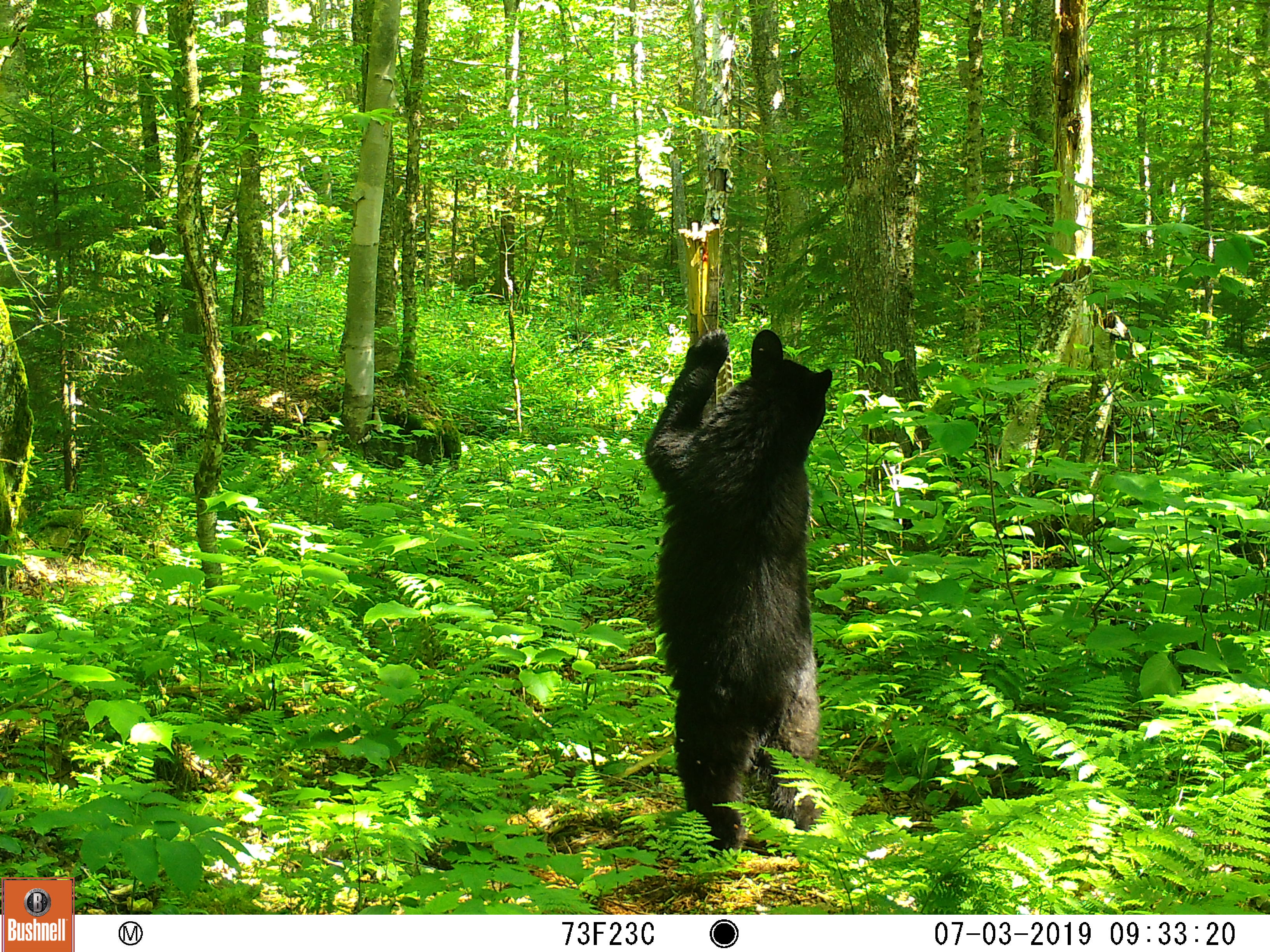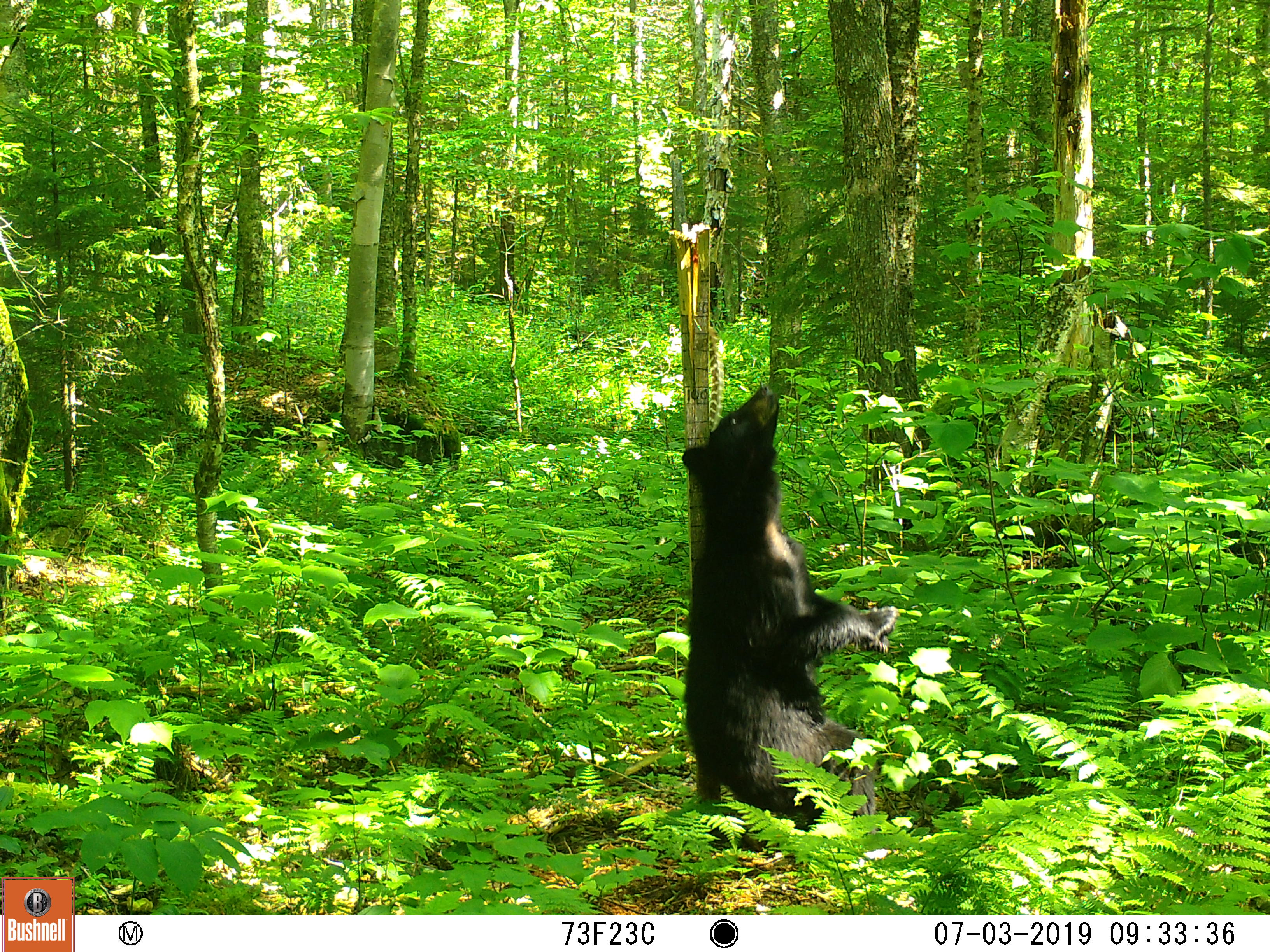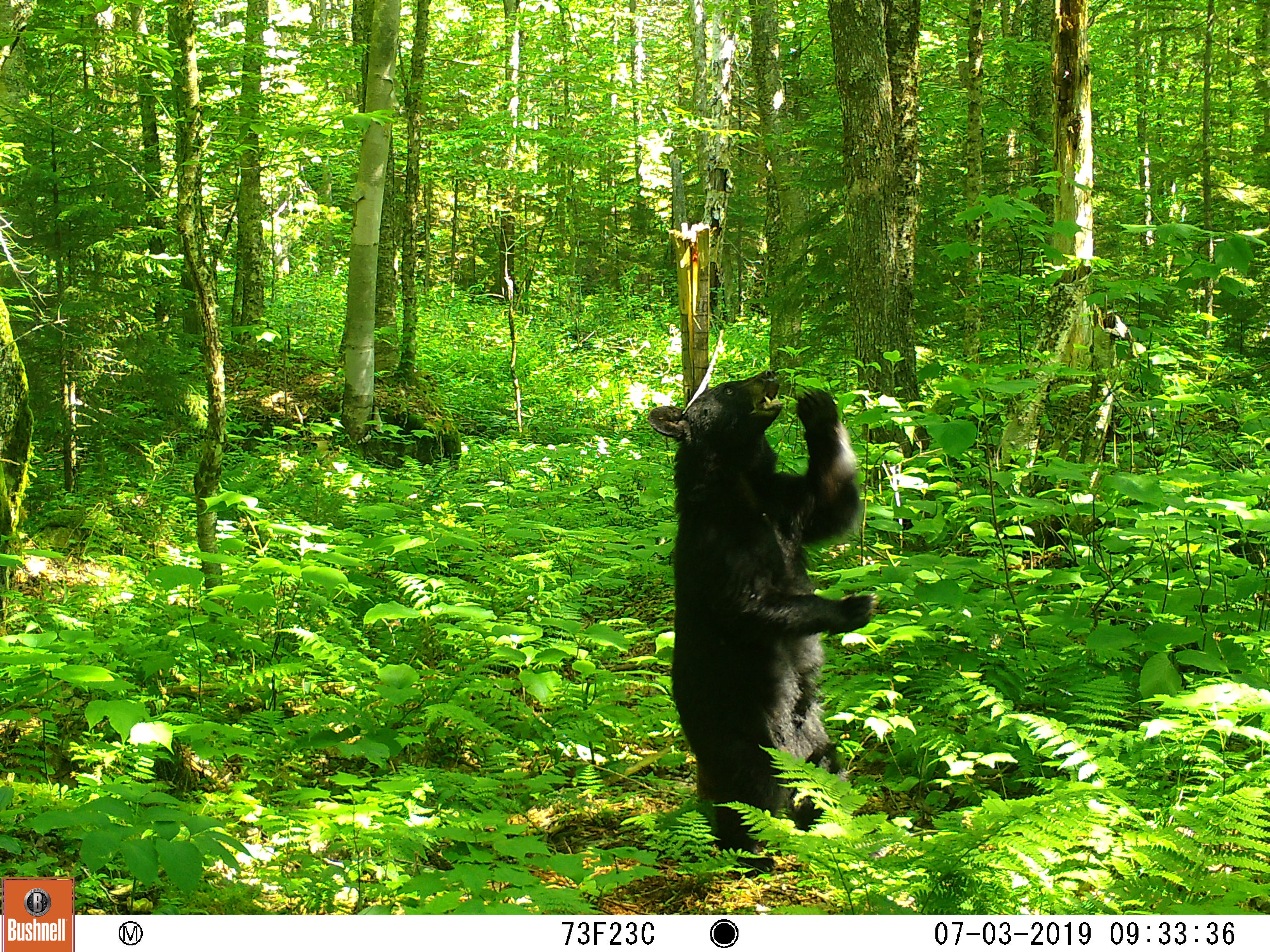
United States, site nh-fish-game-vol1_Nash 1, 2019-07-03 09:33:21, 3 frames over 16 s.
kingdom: Animalia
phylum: Chordata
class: Mammalia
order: Carnivora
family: Ursidae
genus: Ursus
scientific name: Ursus americanus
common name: black bear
Black bear (Ursus americanus).